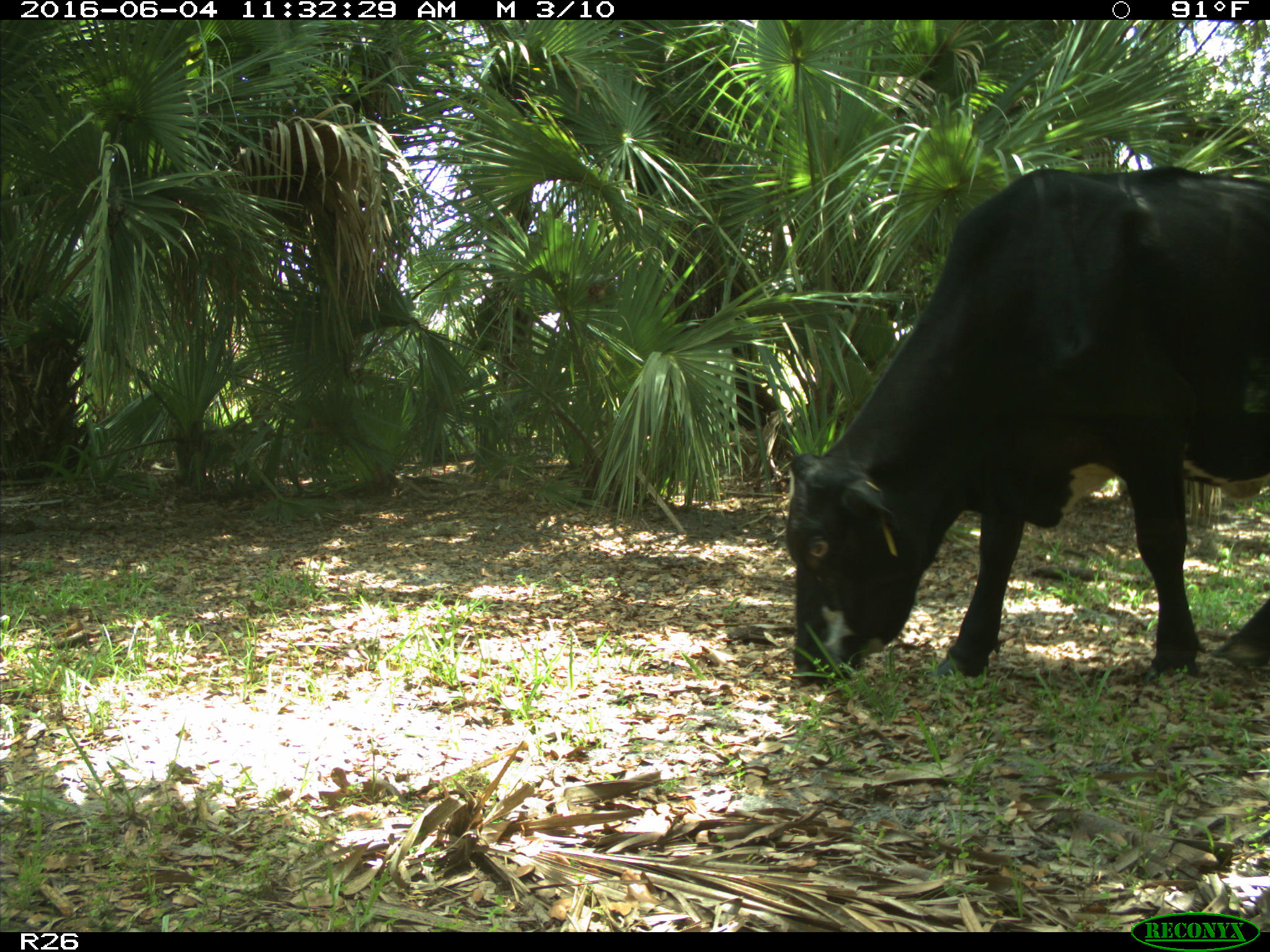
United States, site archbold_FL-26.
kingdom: Animalia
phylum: Chordata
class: Mammalia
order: Artiodactyla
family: Bovidae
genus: Bos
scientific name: Bos taurus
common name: domestic cow